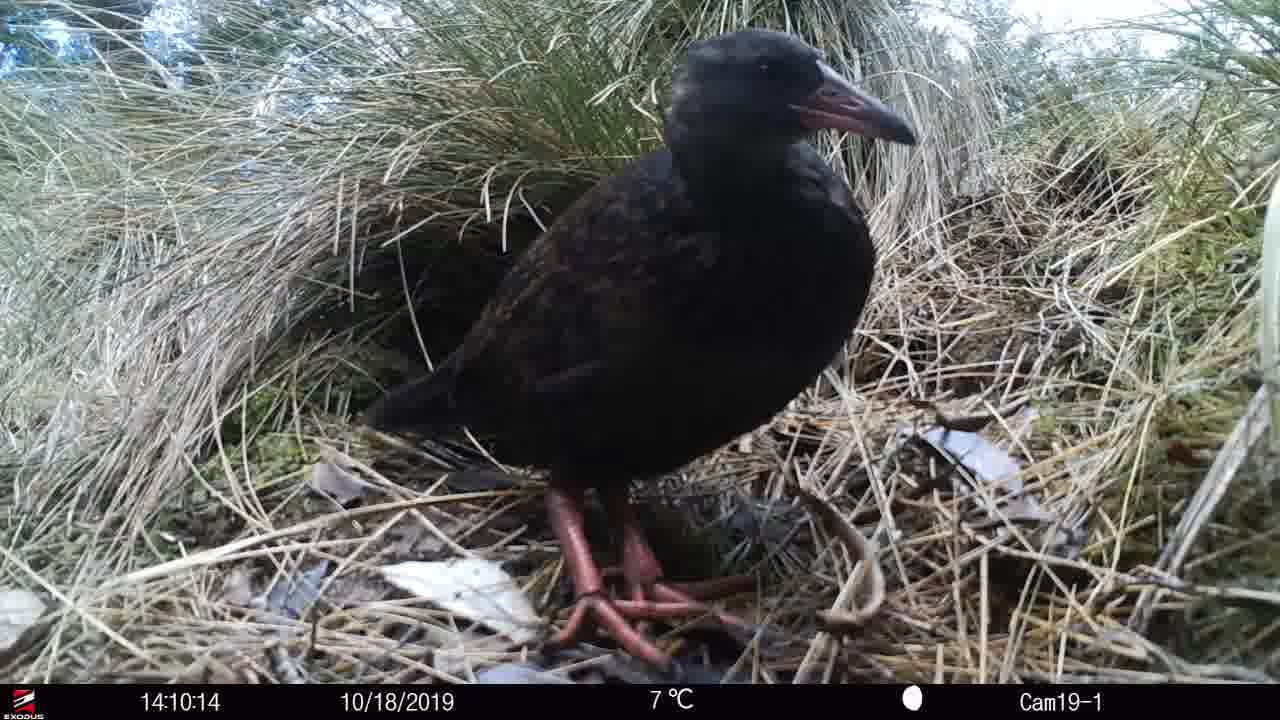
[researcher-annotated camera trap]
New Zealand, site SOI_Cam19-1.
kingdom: Animalia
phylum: Chordata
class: Aves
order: Gruiformes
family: Rallidae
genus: Gallirallus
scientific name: Gallirallus australis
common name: weka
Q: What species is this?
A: Weka (Gallirallus australis).